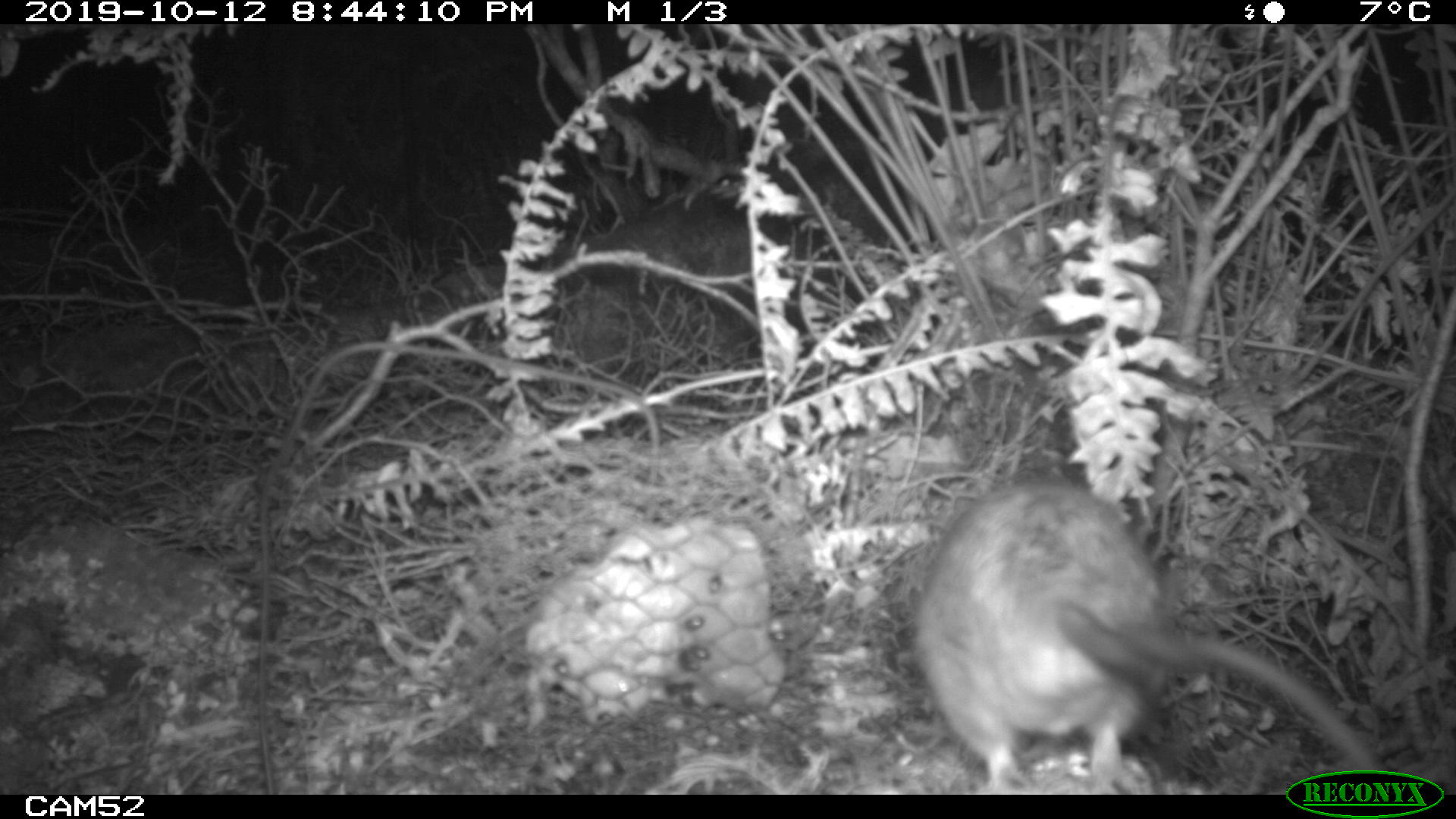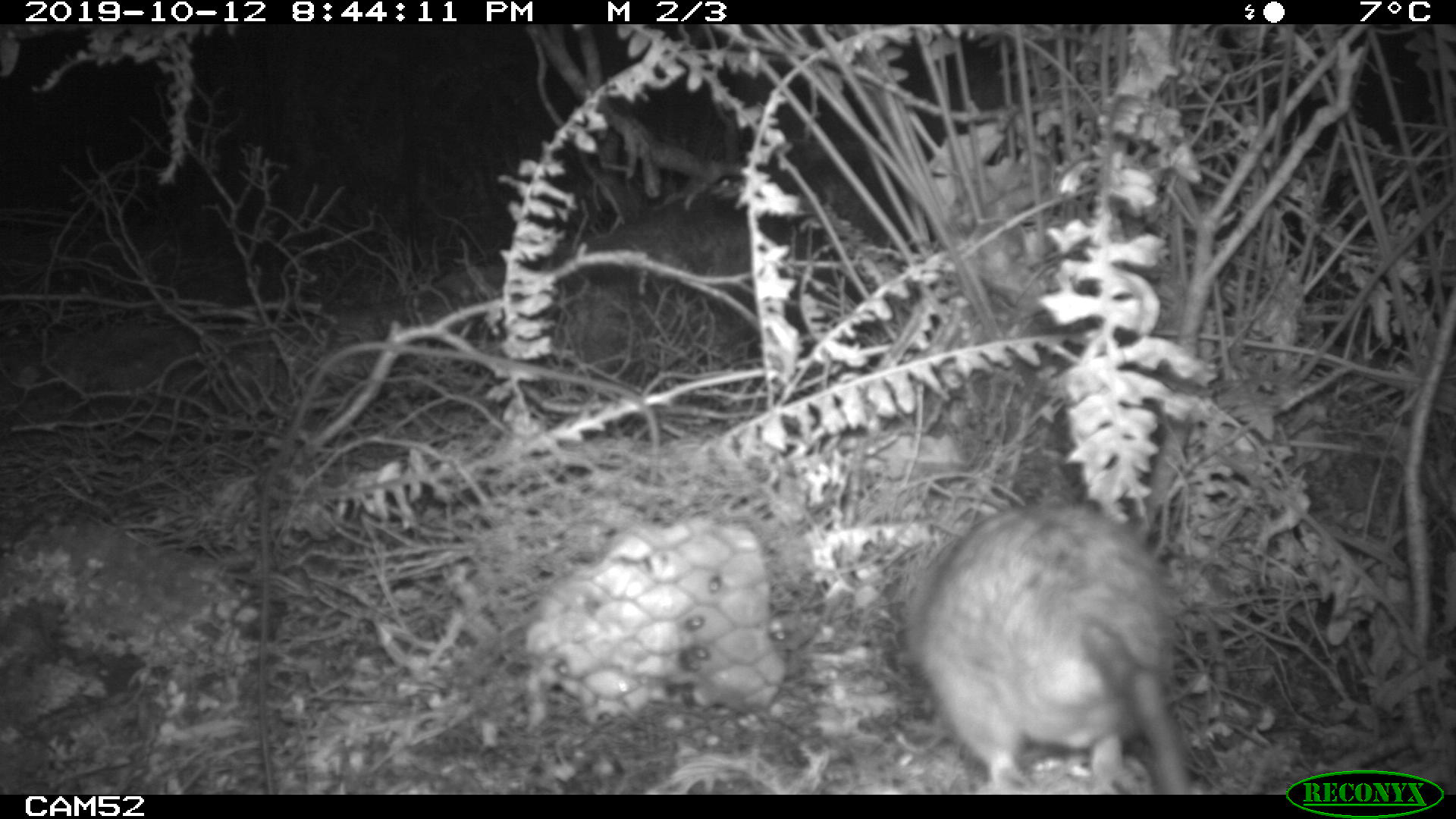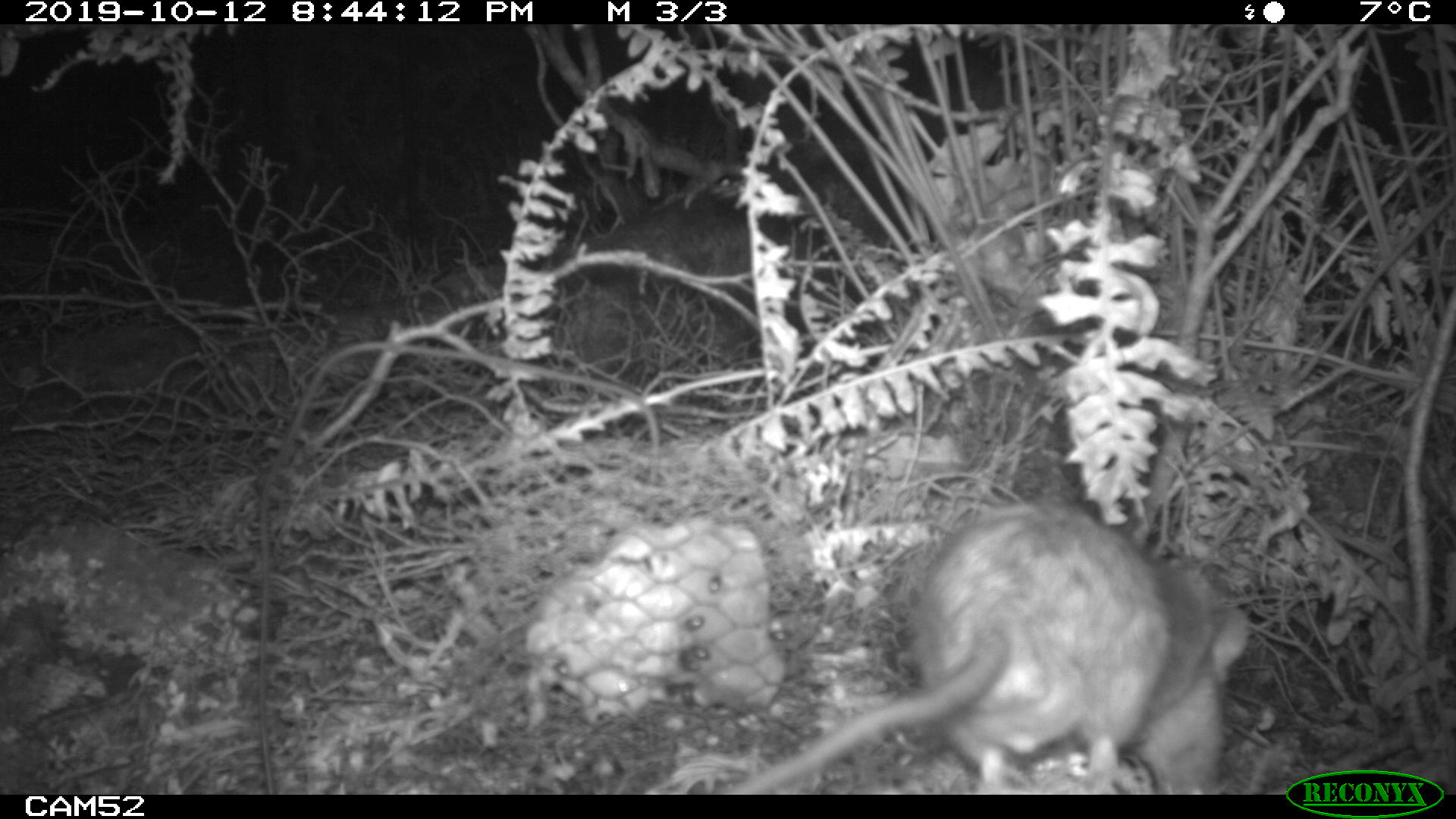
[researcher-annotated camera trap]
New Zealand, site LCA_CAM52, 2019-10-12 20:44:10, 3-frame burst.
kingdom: Animalia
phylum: Chordata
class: Mammalia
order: Rodentia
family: Muridae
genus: Rattus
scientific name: Rattus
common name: rat